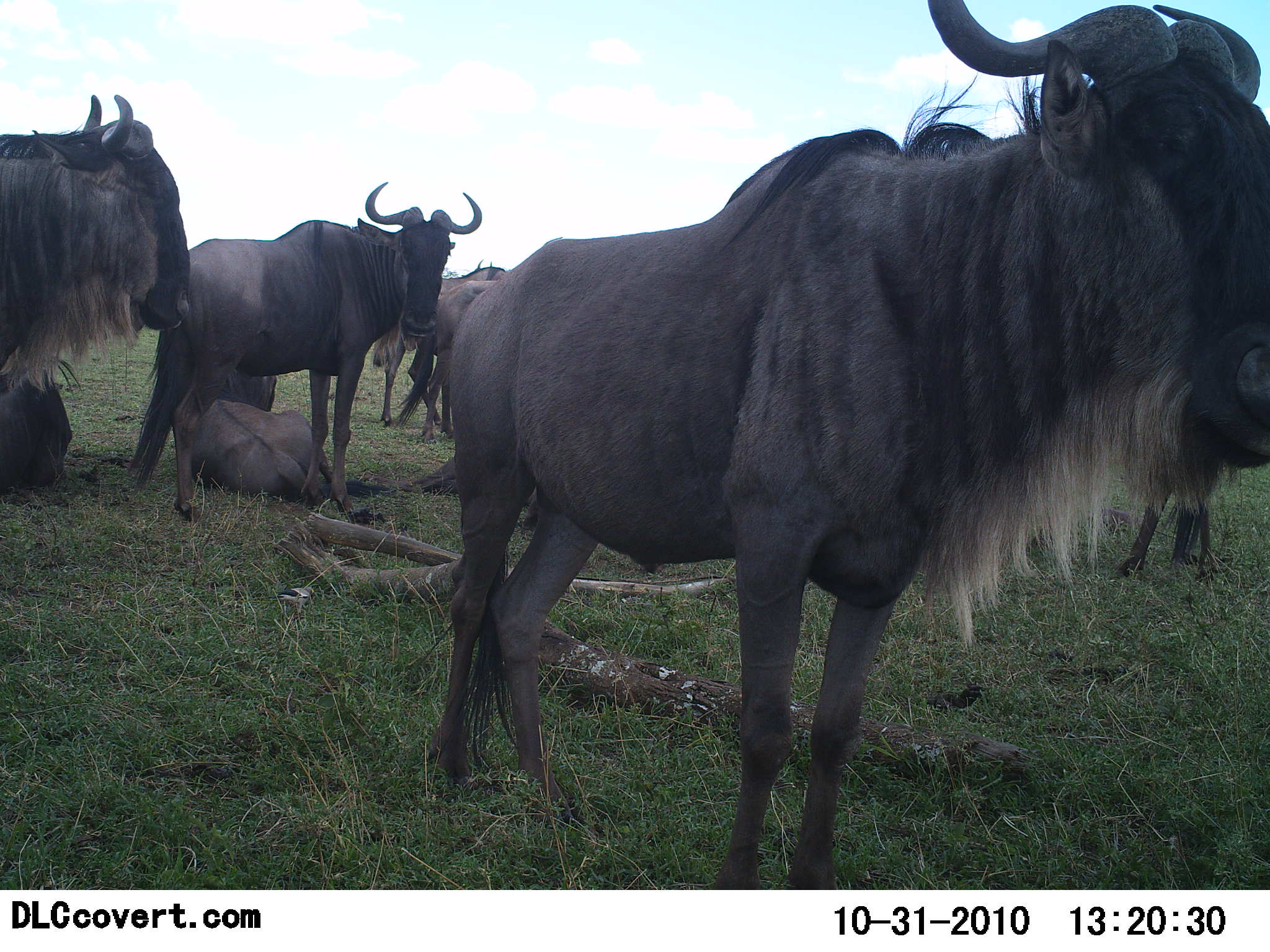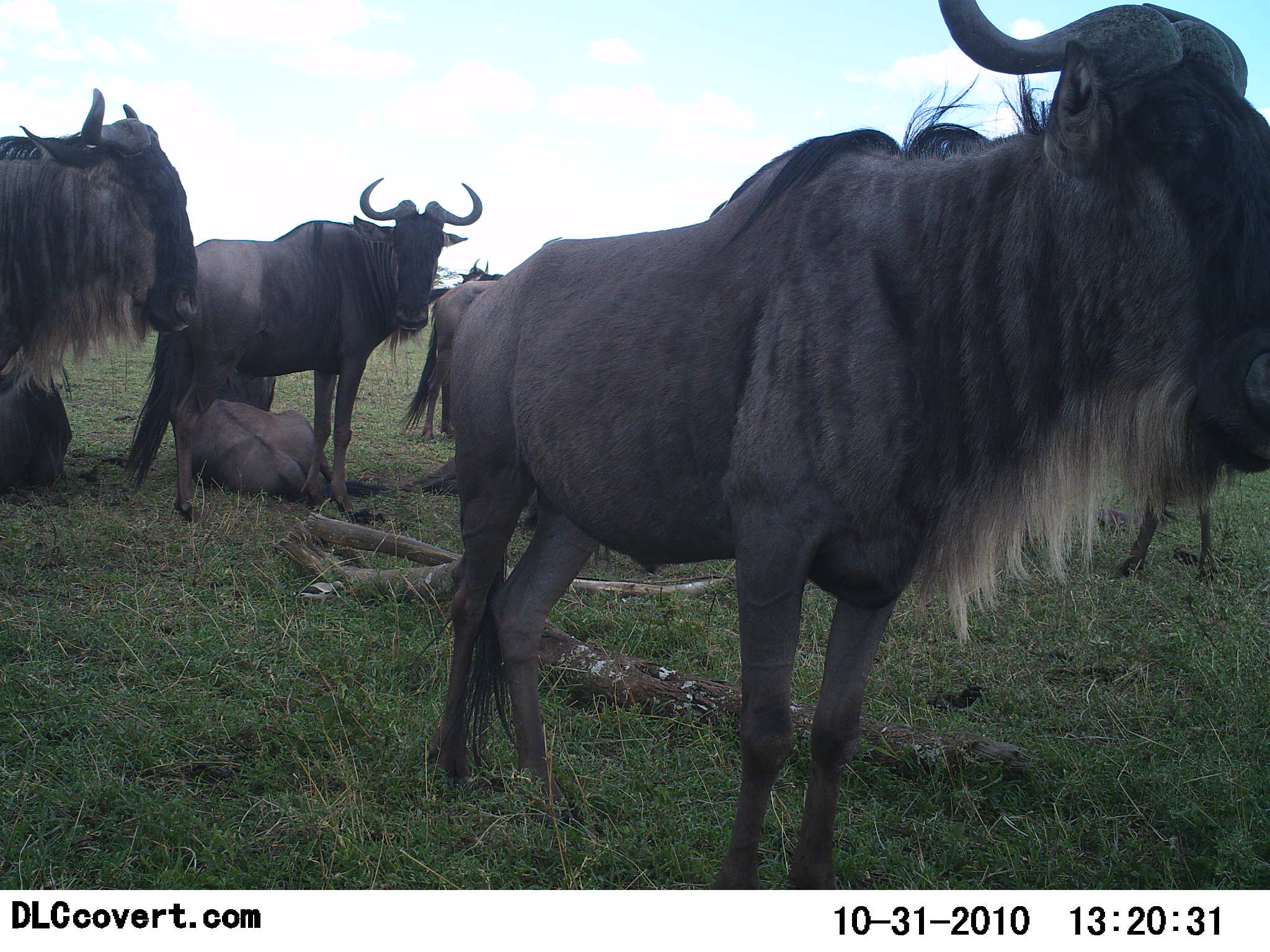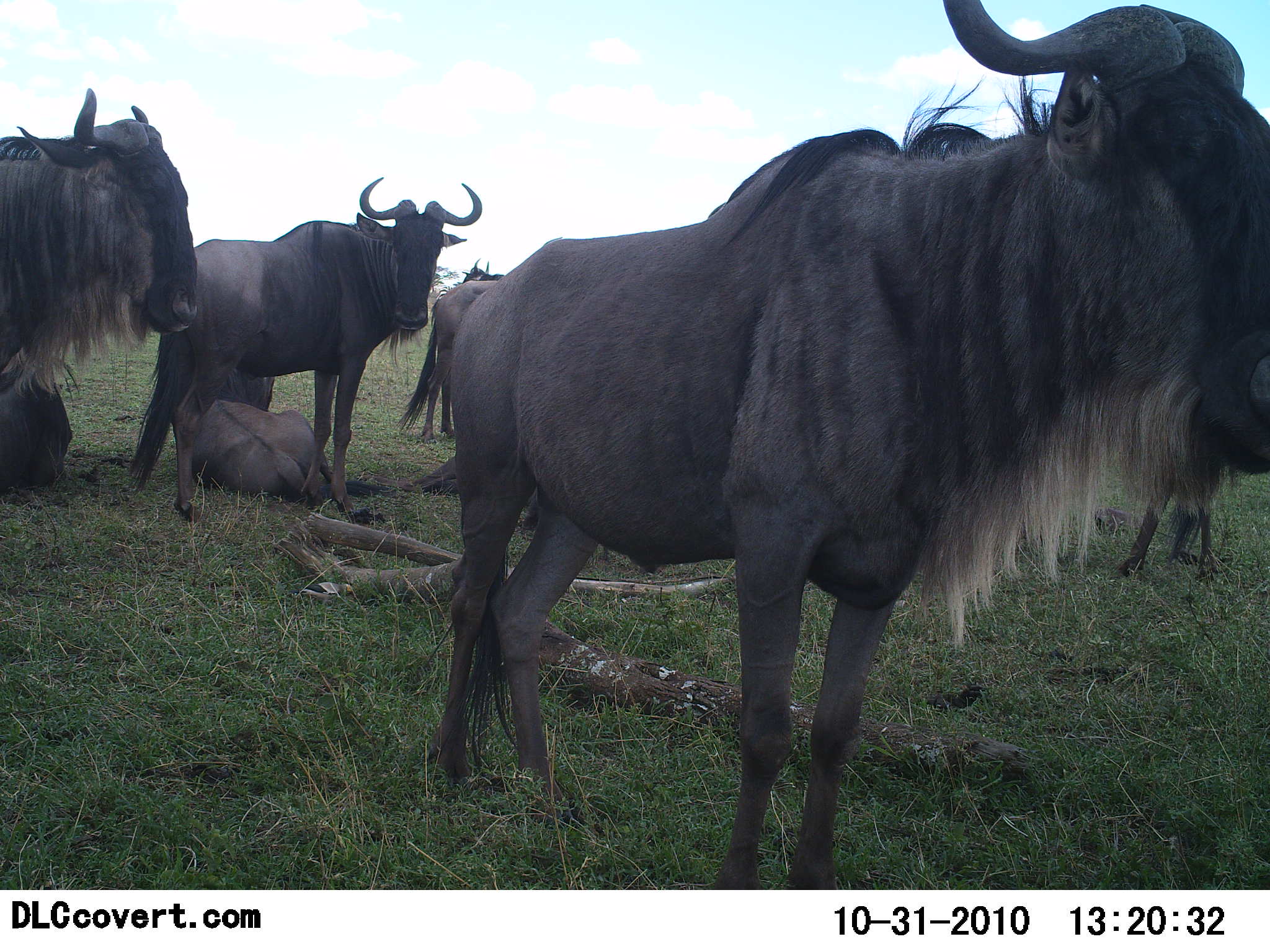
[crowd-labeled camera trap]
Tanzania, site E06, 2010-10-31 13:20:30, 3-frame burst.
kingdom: Animalia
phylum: Chordata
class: Mammalia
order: Artiodactyla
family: Bovidae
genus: Connochaetes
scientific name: Connochaetes taurinus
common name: blue wildebeest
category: wildebeest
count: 7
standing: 82%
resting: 100%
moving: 9%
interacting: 0%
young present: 0%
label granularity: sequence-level